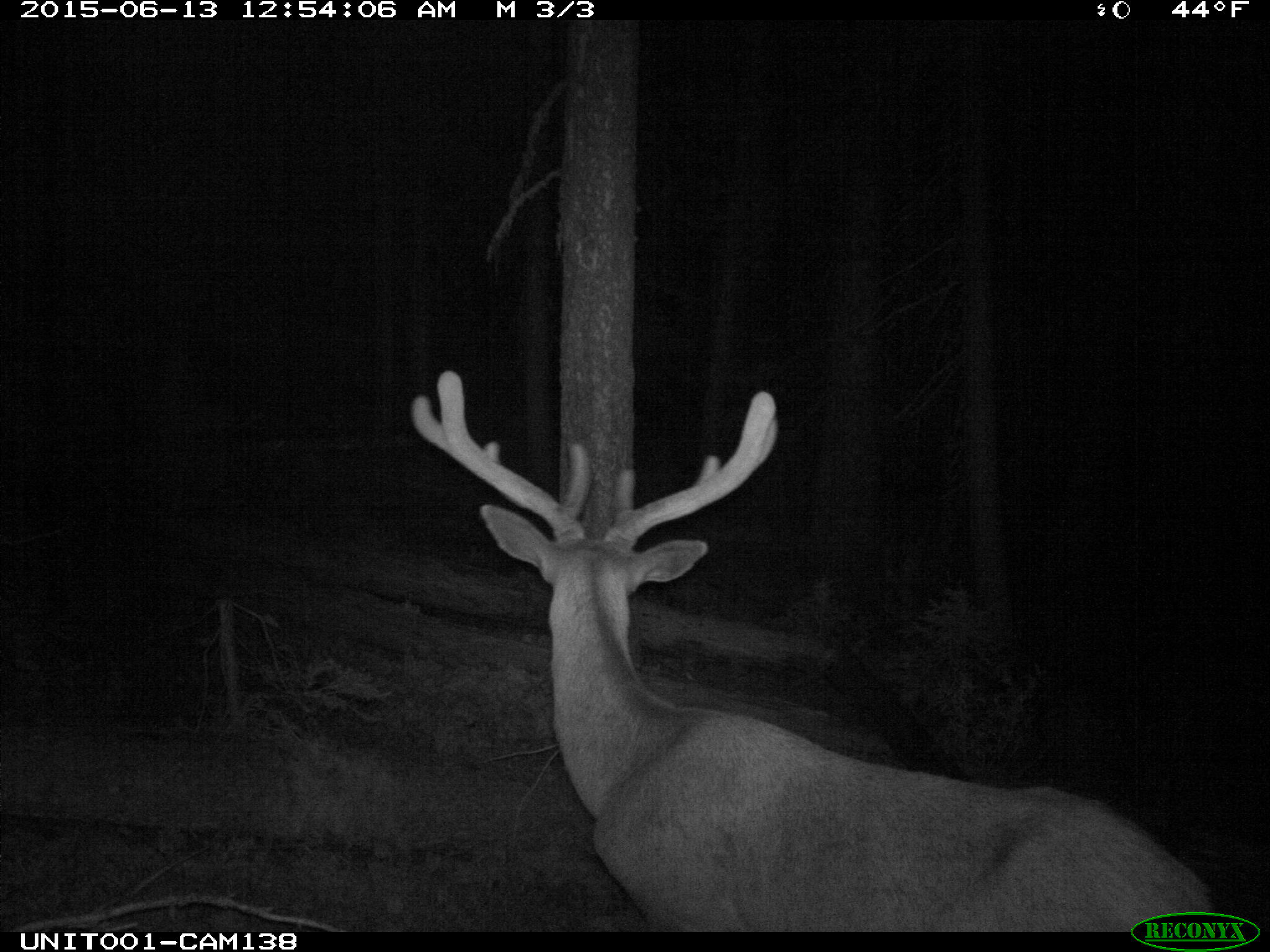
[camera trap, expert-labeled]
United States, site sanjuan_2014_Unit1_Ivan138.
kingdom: Animalia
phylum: Chordata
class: Mammalia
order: Artiodactyla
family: Cervidae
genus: Cervus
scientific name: Cervus elaphus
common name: red deer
Cervus elaphus (red deer).